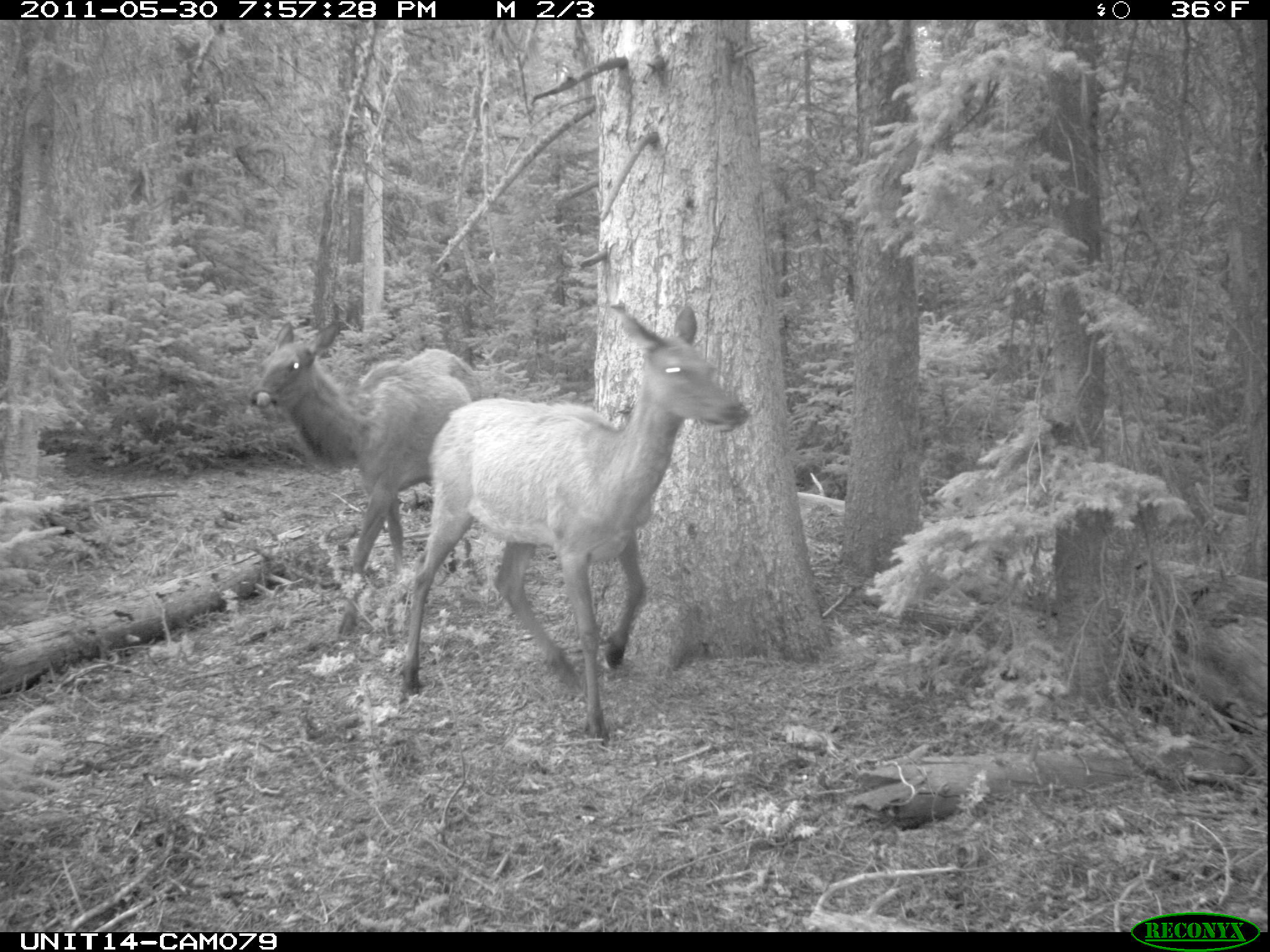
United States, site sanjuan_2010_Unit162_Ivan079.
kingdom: Animalia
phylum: Chordata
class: Mammalia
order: Artiodactyla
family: Cervidae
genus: Cervus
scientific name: Cervus elaphus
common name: red deer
Cervus elaphus (red deer).